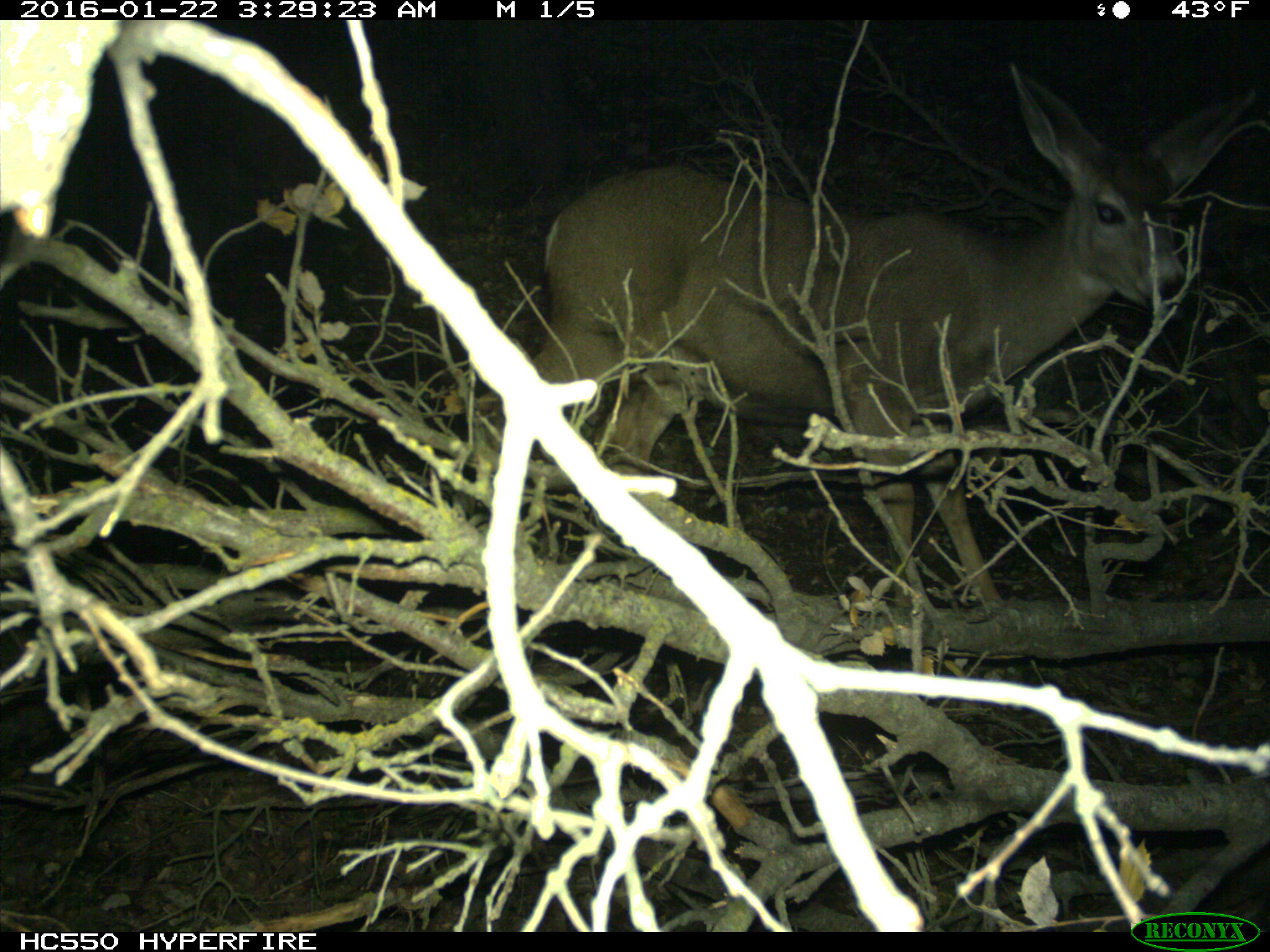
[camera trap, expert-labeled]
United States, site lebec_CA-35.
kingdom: Animalia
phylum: Chordata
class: Mammalia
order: Artiodactyla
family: Cervidae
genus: Odocoileus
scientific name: Odocoileus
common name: deer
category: unidentified deer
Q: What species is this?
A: Unidentified deer (deer) (Odocoileus).